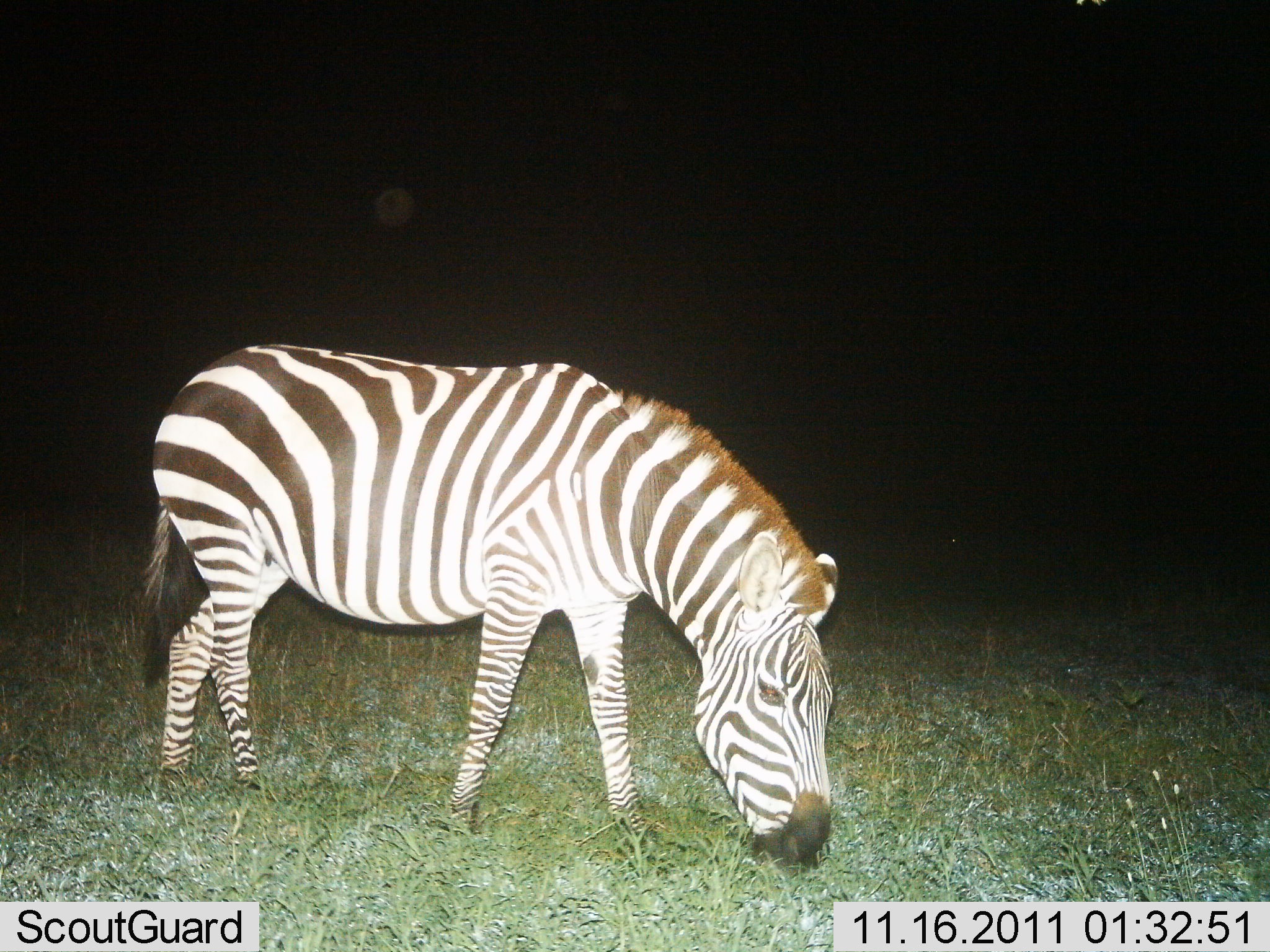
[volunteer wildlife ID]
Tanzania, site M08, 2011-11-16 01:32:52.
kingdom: Animalia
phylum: Chordata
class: Mammalia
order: Perissodactyla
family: Equidae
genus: Equus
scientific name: Equus quagga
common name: plains zebra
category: zebra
Zebra (plains zebra) (Equus quagga), count 1. Behavior (volunteer vote fractions): standing 23%, resting 0%, moving 0%, interacting 0%. Young present (vote fraction): 0%. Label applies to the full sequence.